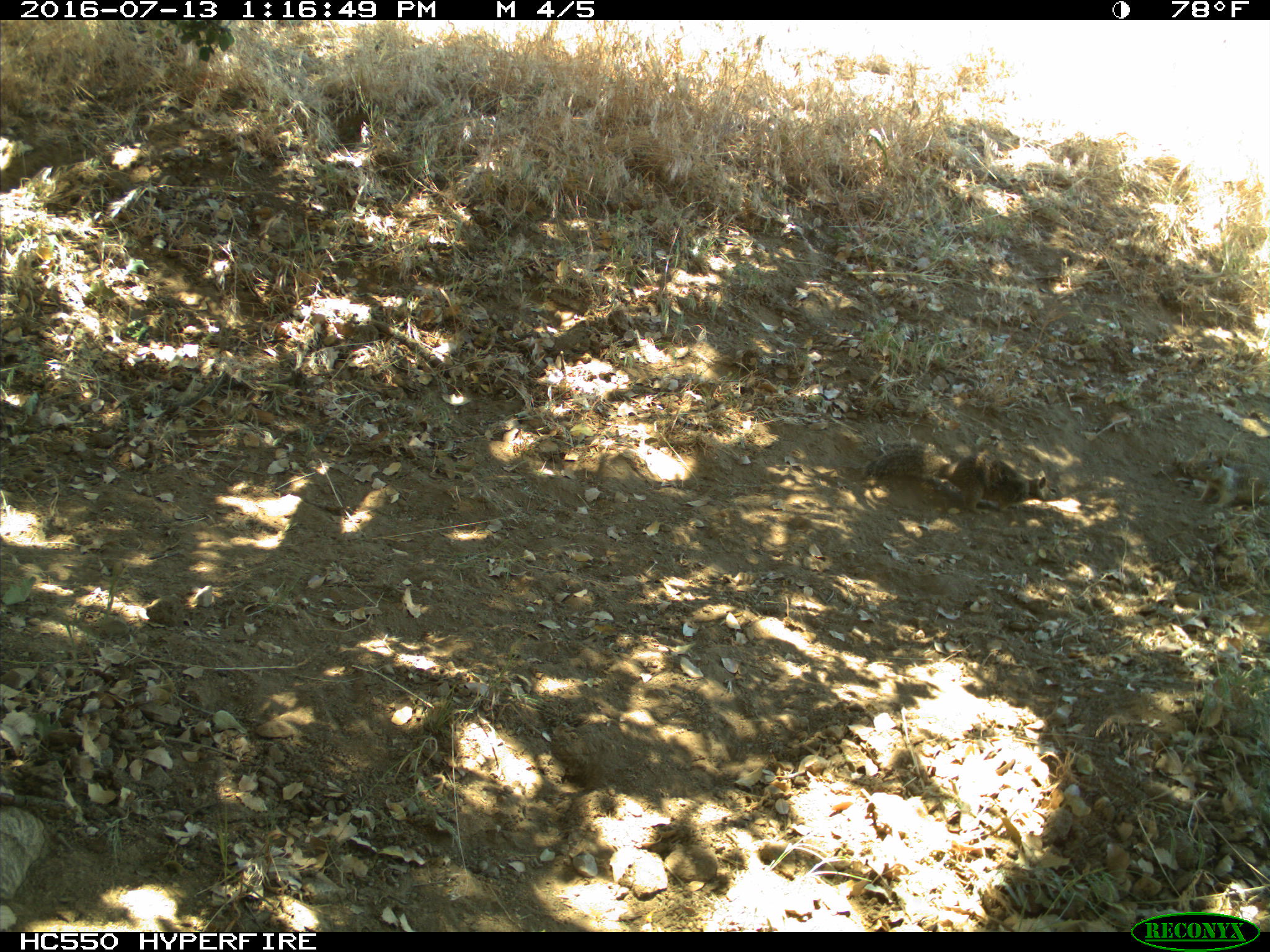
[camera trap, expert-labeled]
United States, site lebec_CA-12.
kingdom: Animalia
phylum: Chordata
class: Mammalia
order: Rodentia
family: Sciuridae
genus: Otospermophilus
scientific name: Otospermophilus beecheyi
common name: california ground squirrel